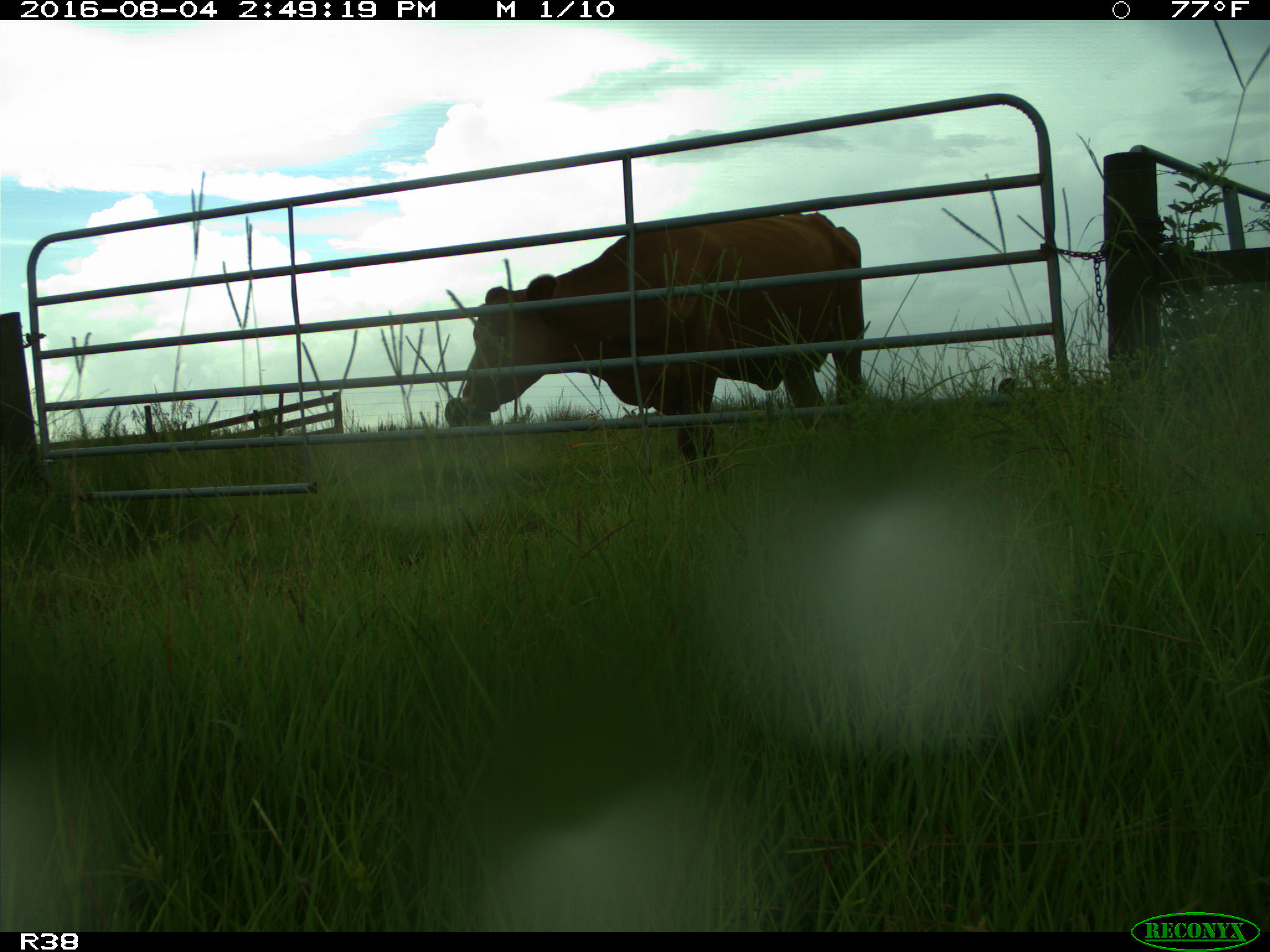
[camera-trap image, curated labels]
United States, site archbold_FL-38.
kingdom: Animalia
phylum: Chordata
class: Mammalia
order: Artiodactyla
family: Bovidae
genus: Bos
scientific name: Bos taurus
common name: domestic cow